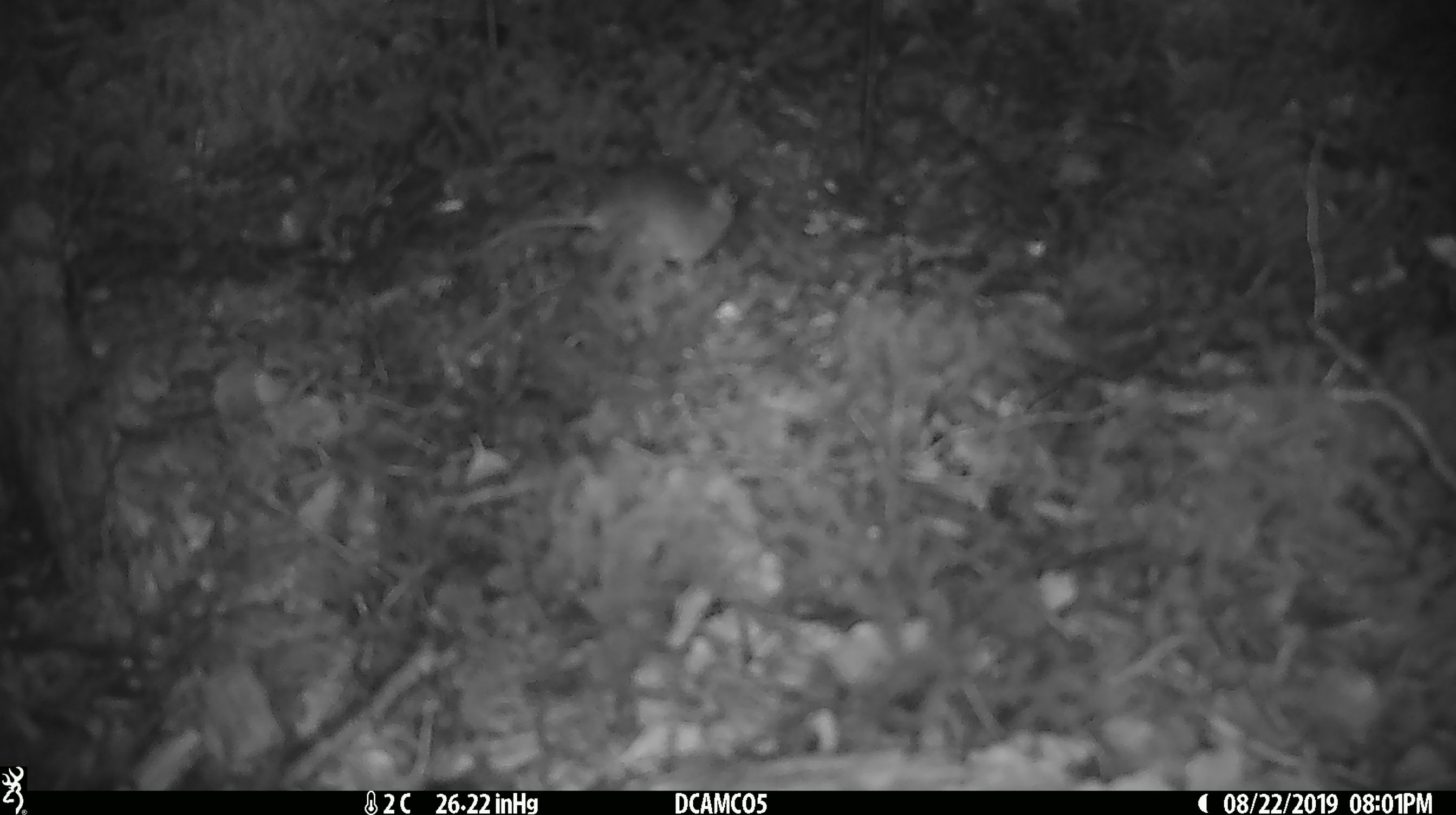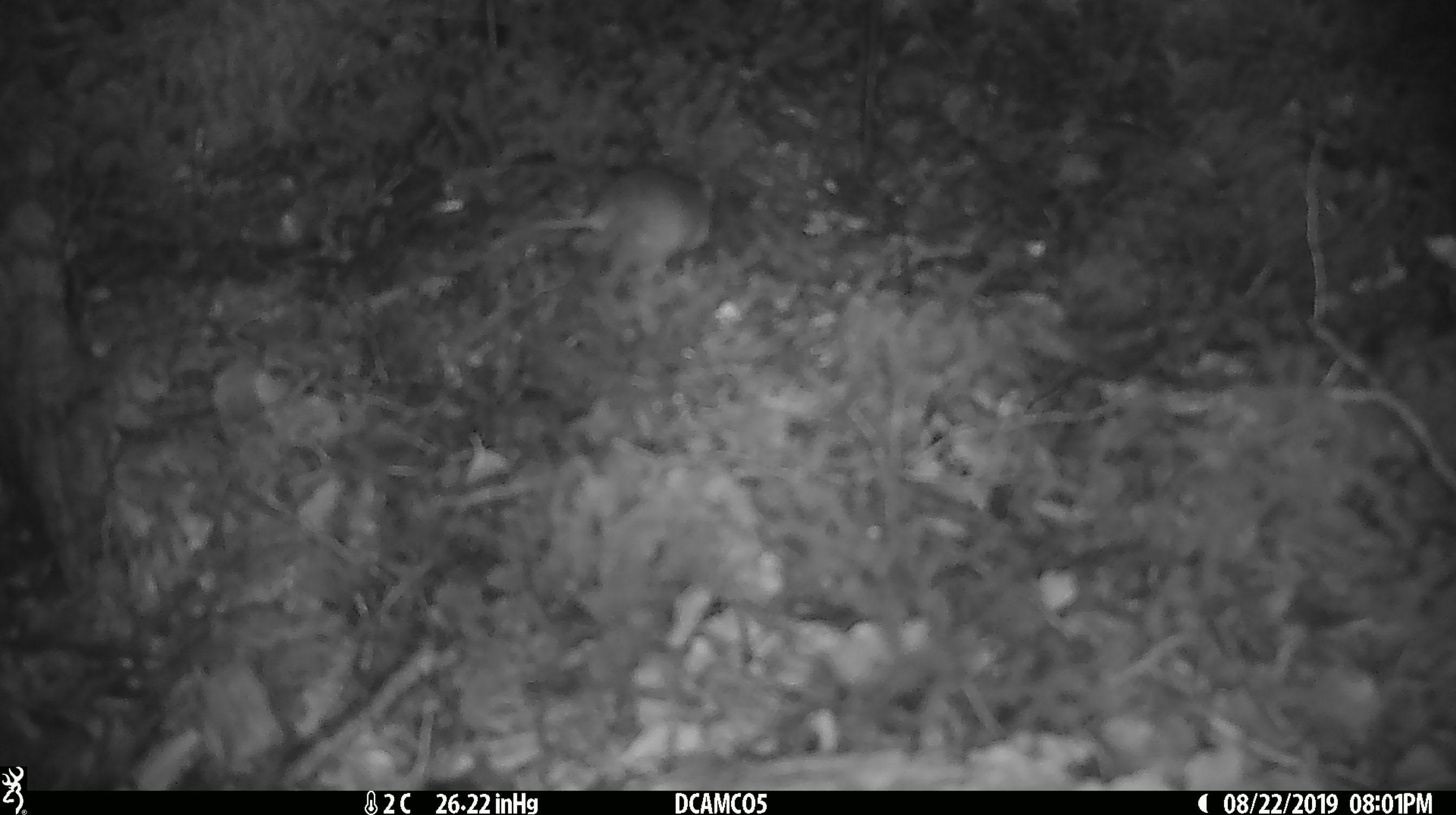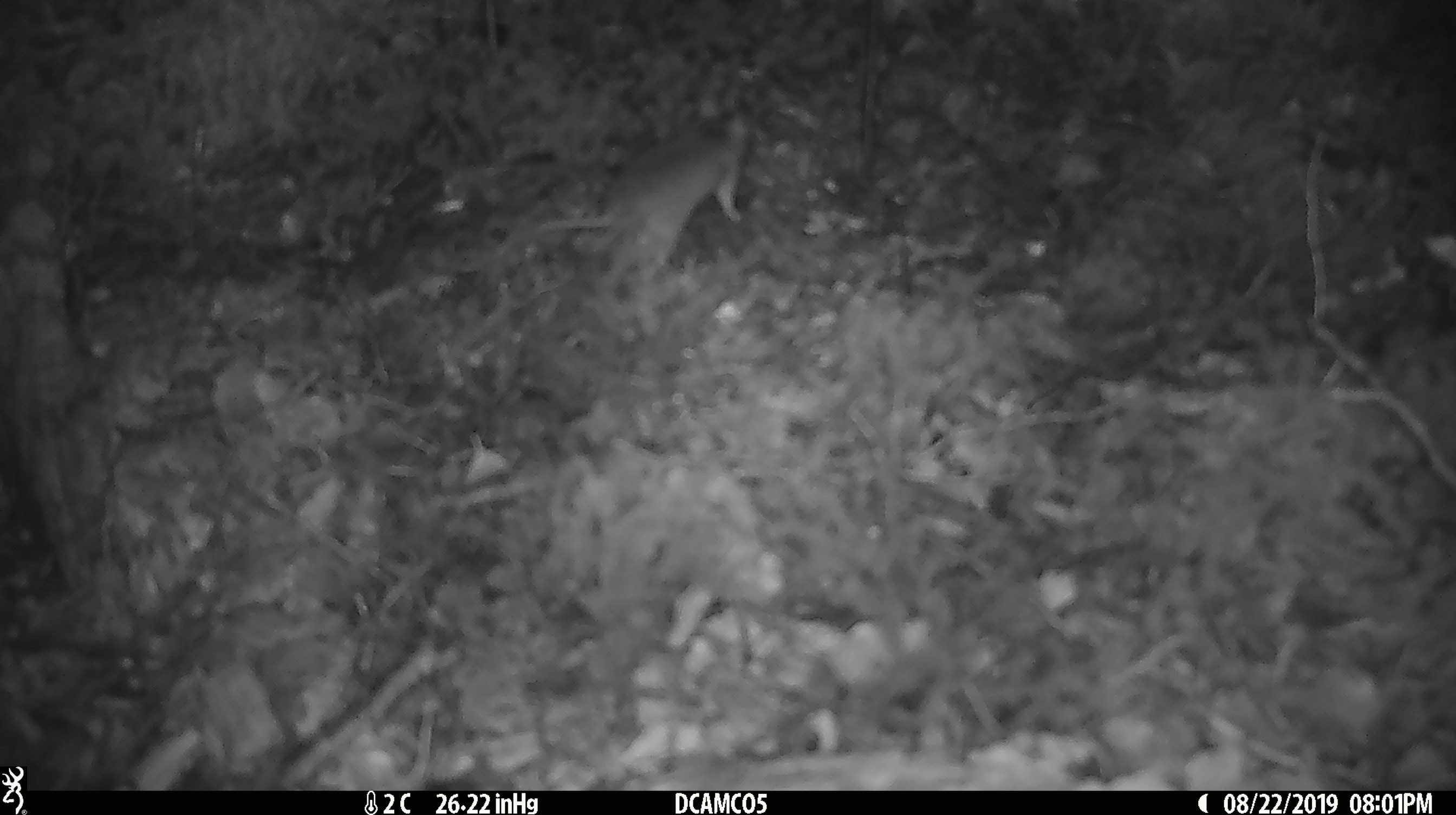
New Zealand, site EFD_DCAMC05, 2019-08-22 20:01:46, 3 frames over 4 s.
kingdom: Animalia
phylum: Chordata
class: Mammalia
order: Rodentia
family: Muridae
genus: Mus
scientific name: Mus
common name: mouse